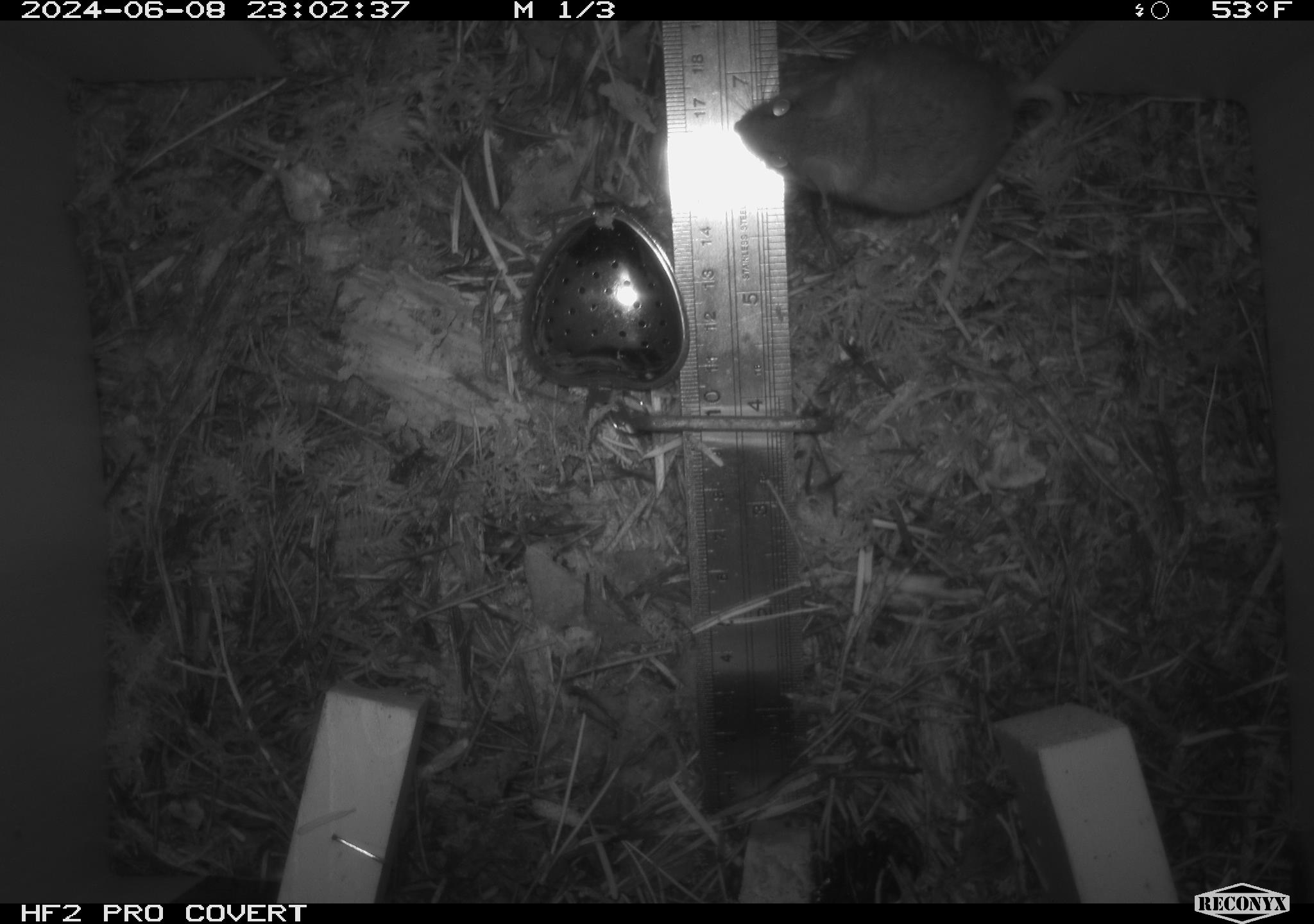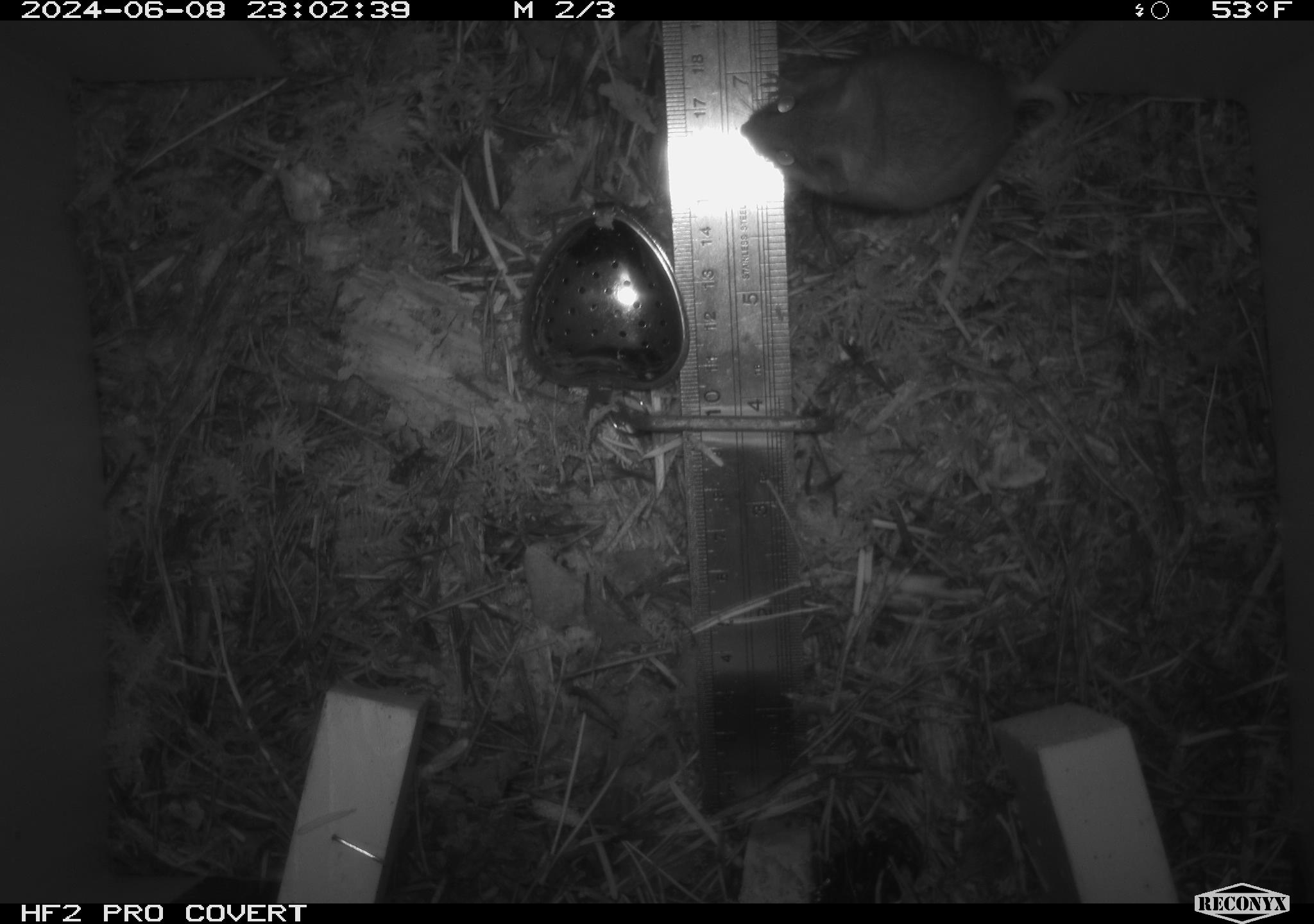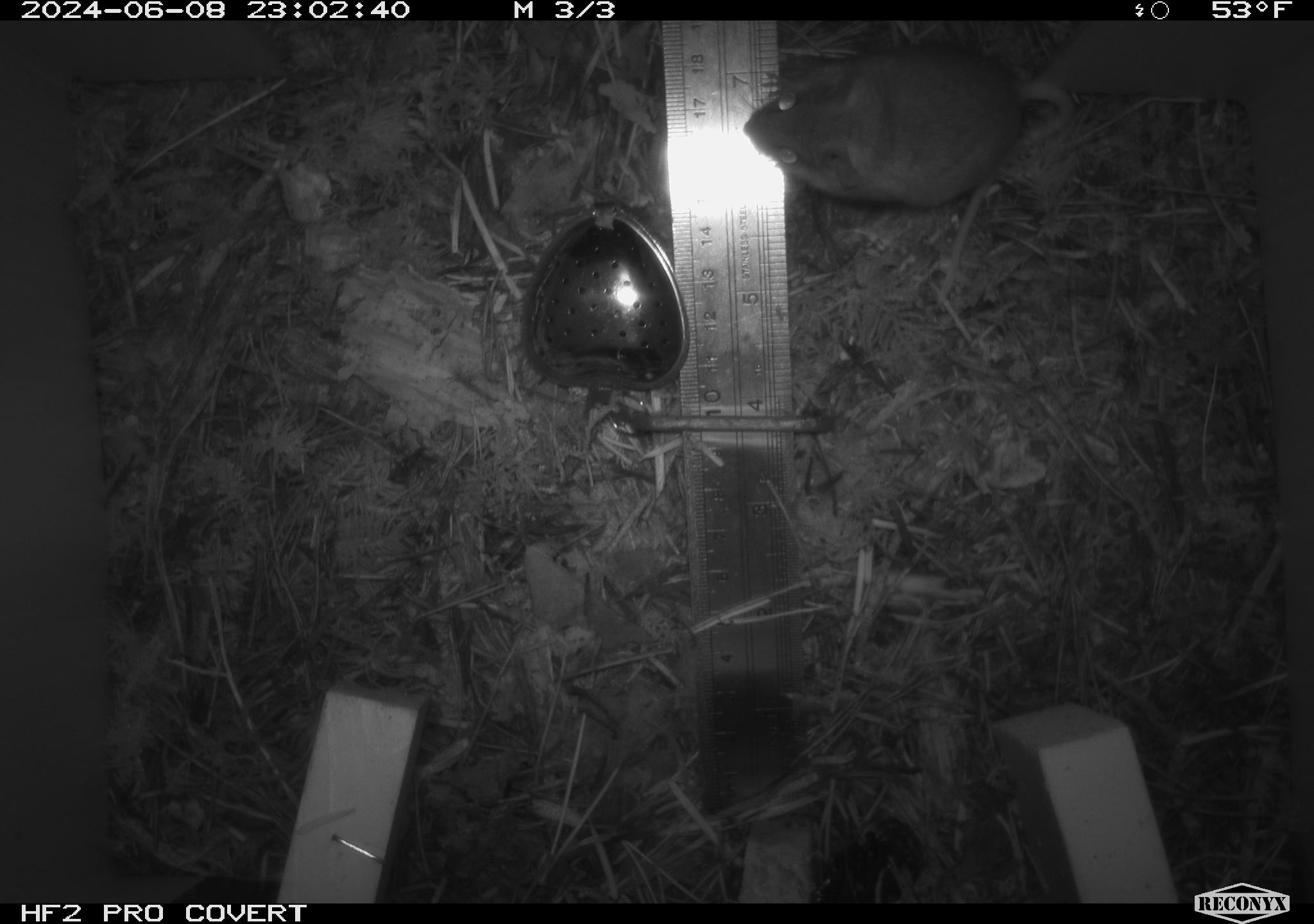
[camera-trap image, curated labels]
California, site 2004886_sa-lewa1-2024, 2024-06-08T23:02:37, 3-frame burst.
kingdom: Animalia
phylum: Chordata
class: Mammalia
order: Rodentia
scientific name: Rodentia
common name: rodent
Rodent (Rodentia).